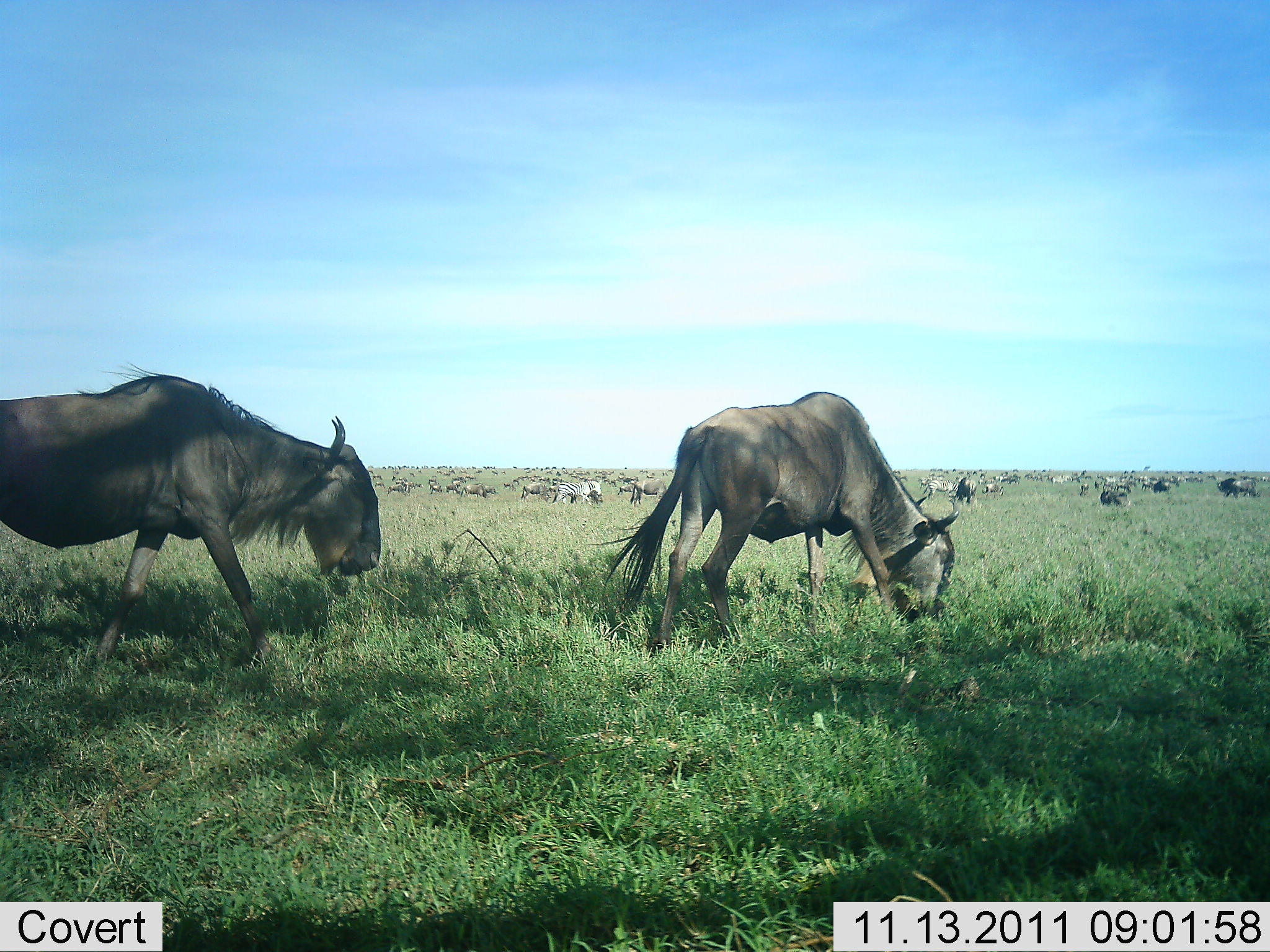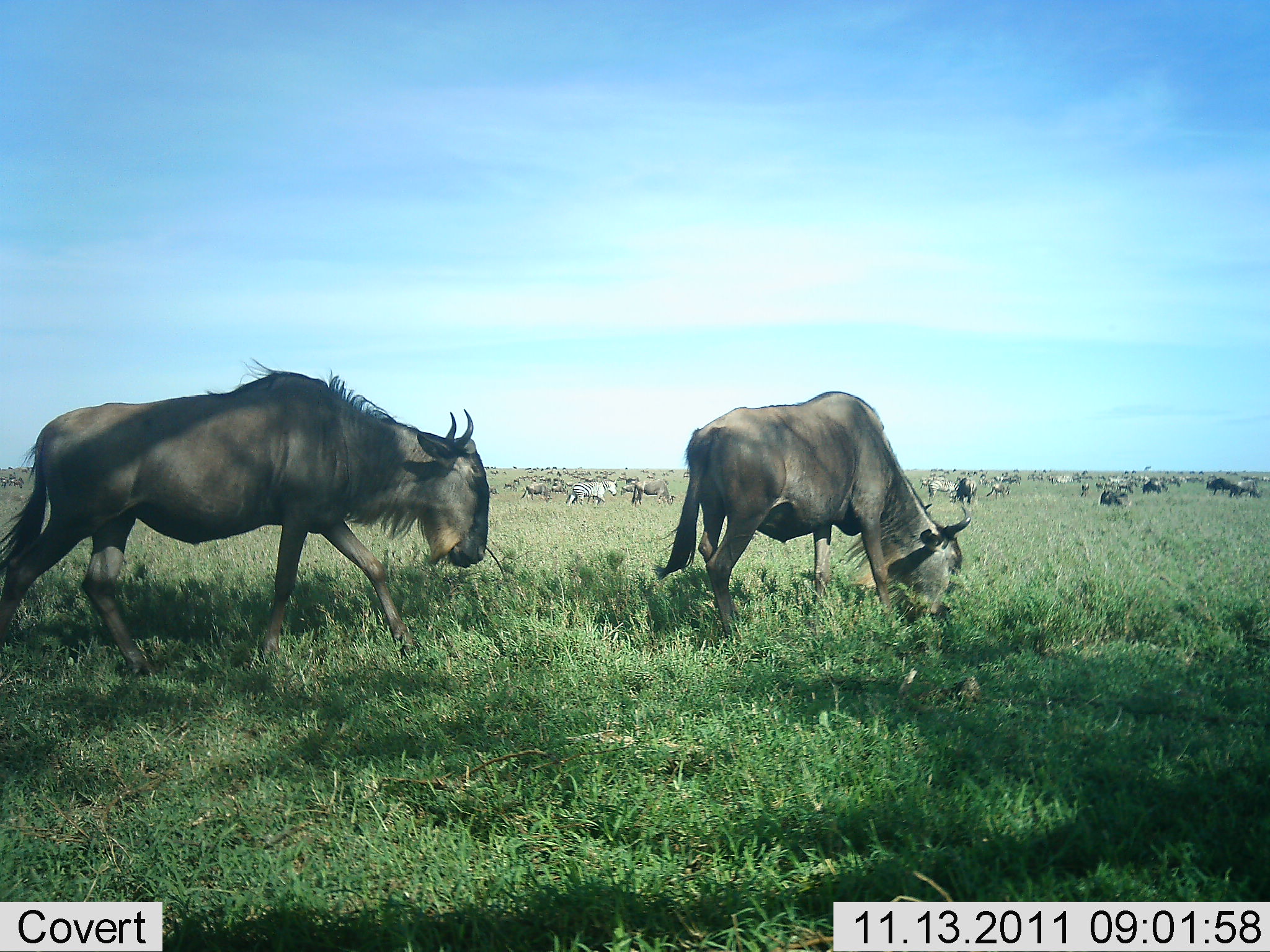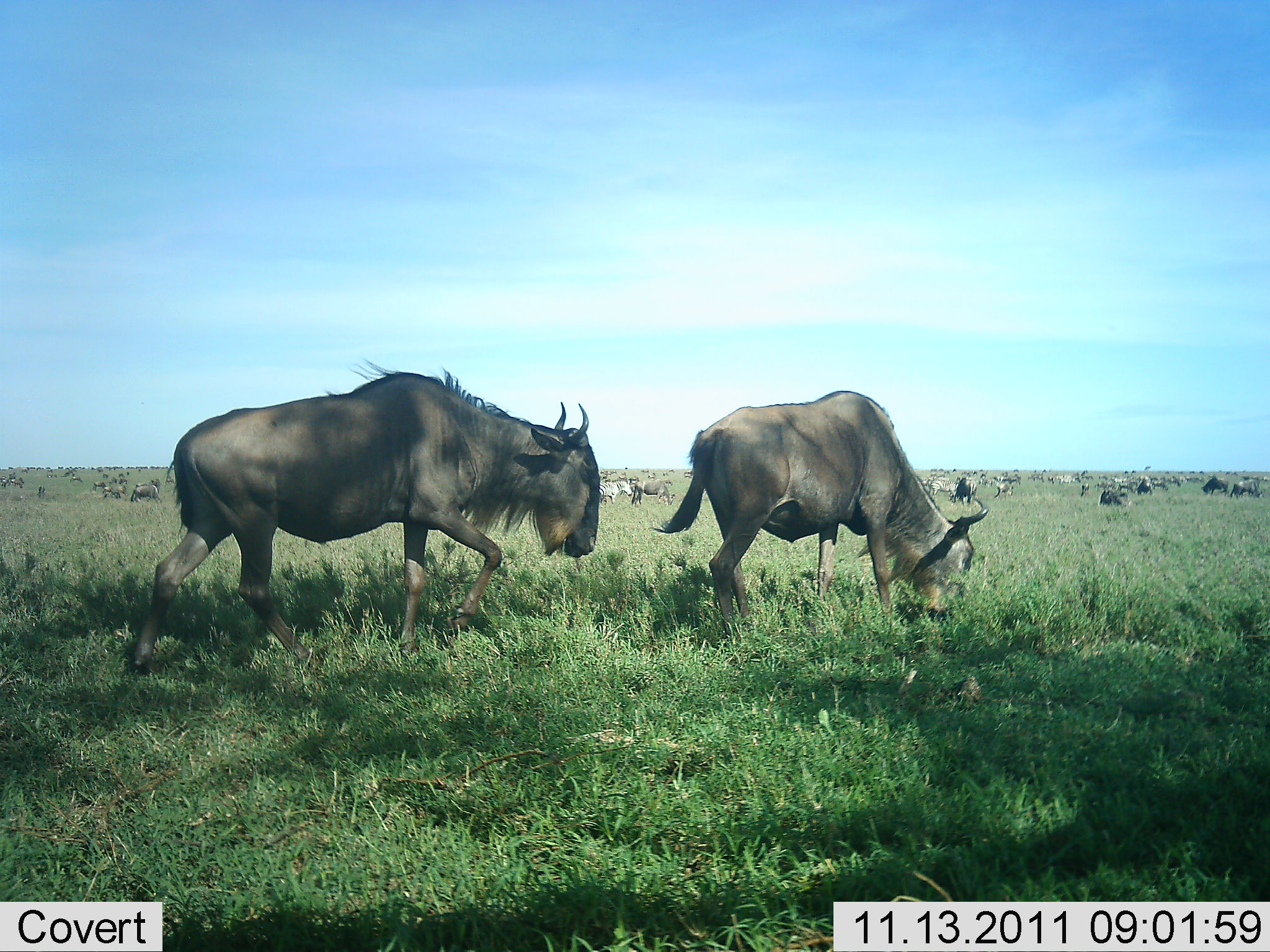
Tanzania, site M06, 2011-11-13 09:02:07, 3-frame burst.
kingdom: Animalia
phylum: Chordata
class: Mammalia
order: Artiodactyla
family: Bovidae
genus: Connochaetes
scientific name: Connochaetes taurinus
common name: blue wildebeest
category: wildebeest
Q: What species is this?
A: Wildebeest (blue wildebeest) (Connochaetes taurinus).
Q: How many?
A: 51+.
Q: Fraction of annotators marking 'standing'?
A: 40%.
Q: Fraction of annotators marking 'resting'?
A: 0%.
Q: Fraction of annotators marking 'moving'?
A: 67%.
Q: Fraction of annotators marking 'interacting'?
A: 0%.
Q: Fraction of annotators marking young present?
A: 0%.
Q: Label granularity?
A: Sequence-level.